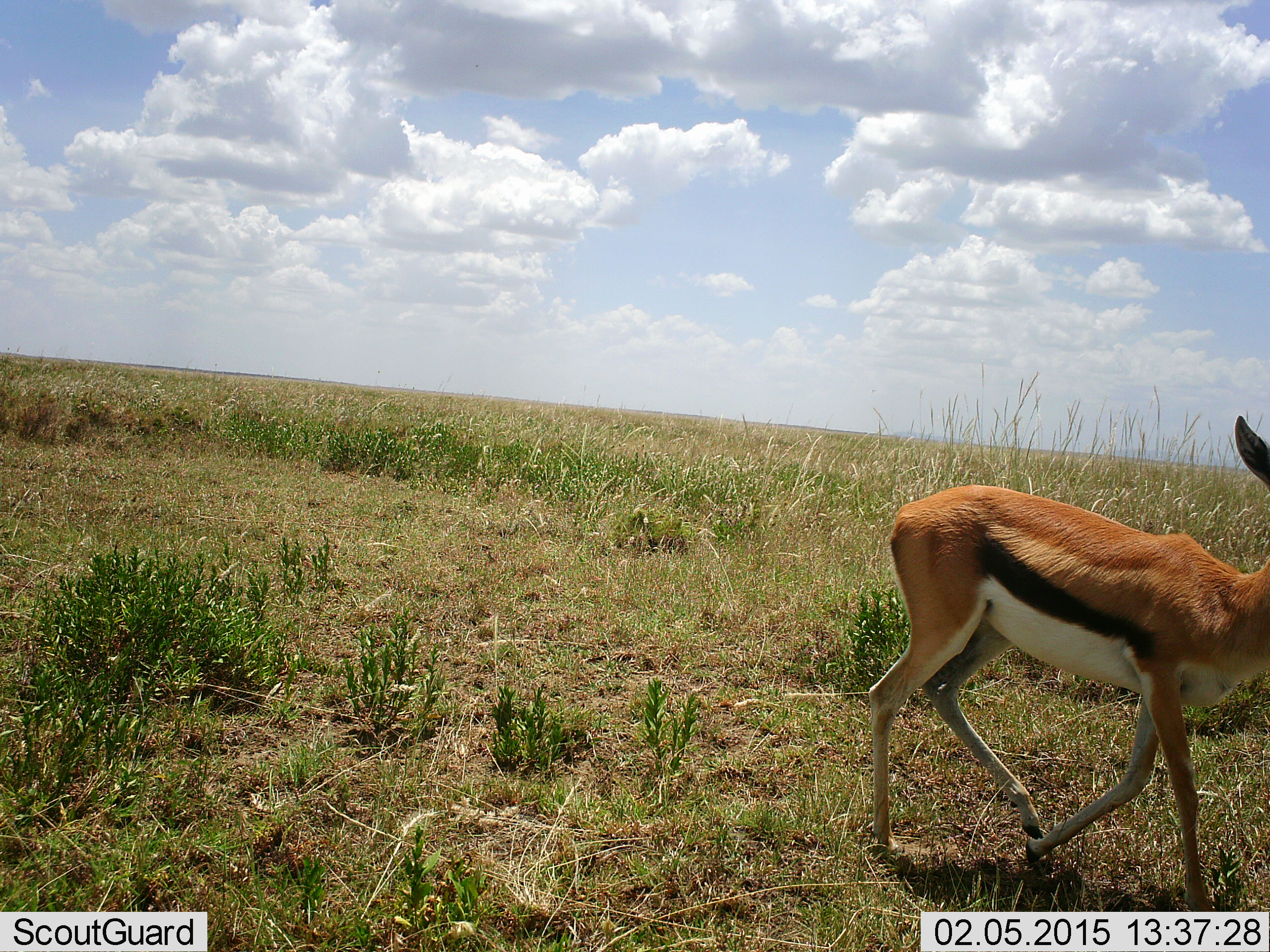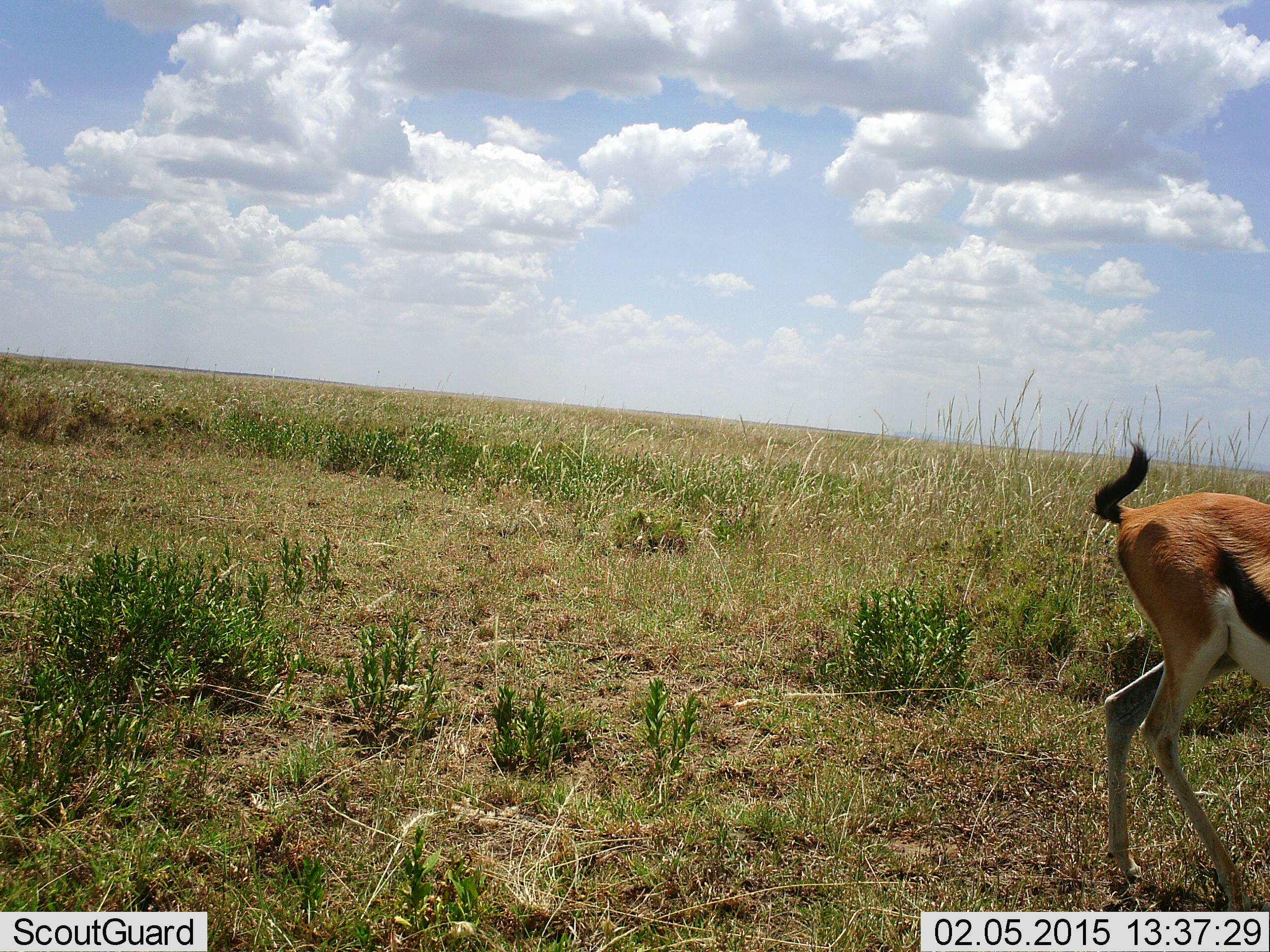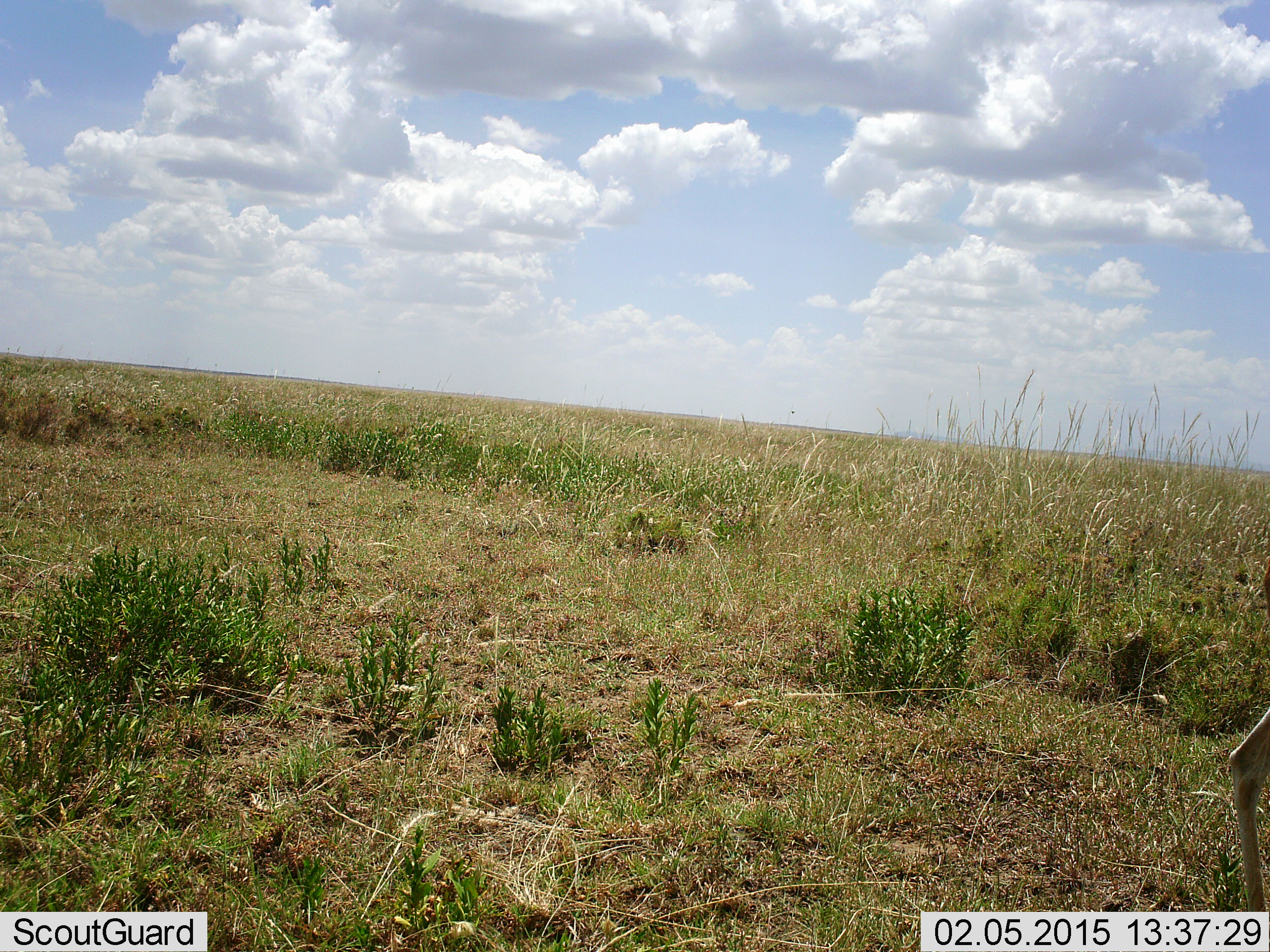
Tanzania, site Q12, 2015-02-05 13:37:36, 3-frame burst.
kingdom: Animalia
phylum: Chordata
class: Mammalia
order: Artiodactyla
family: Bovidae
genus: Eudorcas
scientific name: Eudorcas thomsonii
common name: thomson's gazelle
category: gazellethomsons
Gazellethomsons (thomson's gazelle) (Eudorcas thomsonii), count 1. Behavior (volunteer vote fractions): standing 30%, resting 0%, moving 80%, interacting 0%. Young present (vote fraction): 0%. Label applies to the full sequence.